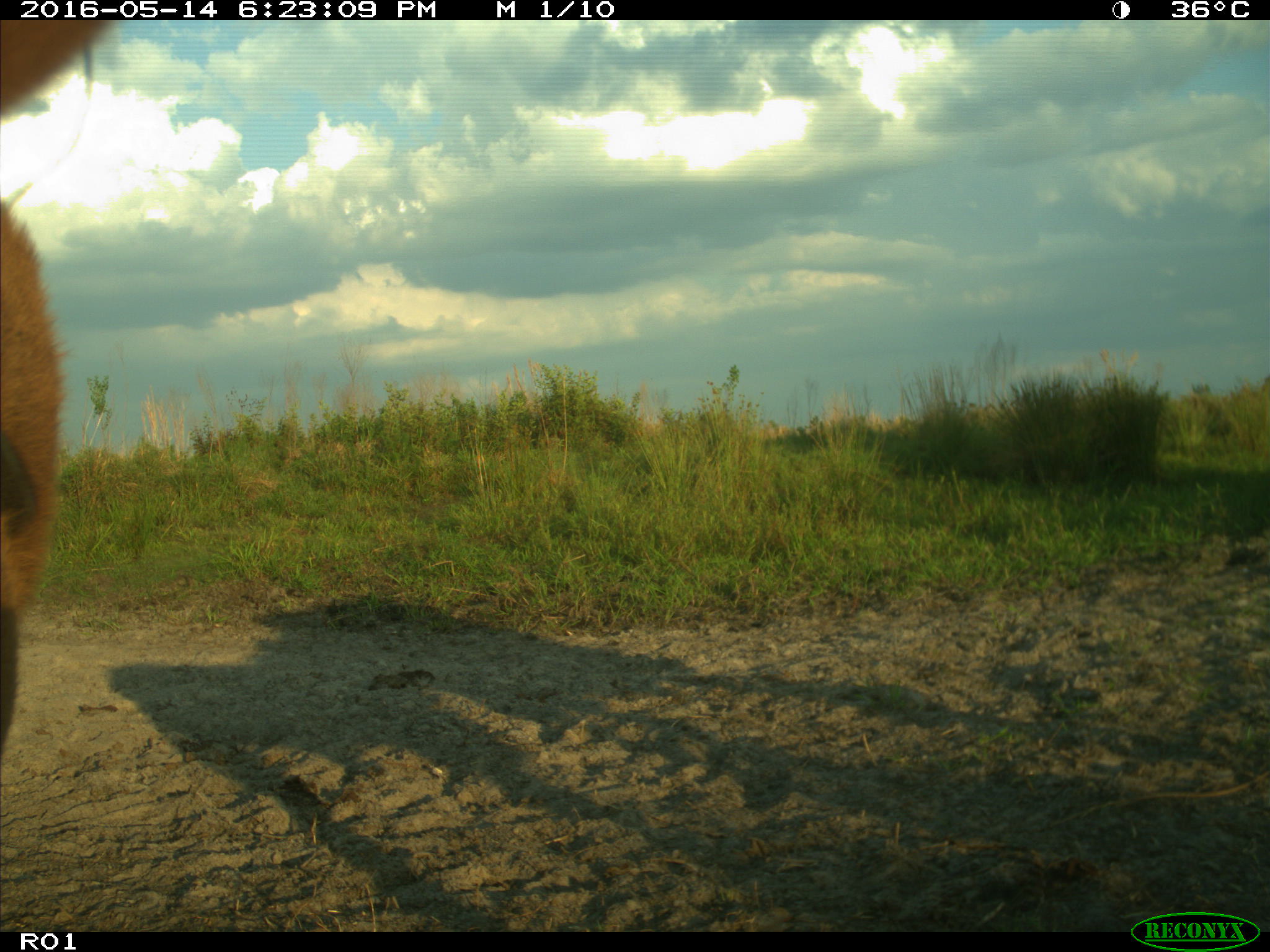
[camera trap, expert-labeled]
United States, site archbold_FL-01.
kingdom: Animalia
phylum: Chordata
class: Mammalia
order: Artiodactyla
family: Bovidae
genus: Bos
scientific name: Bos taurus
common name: domestic cow